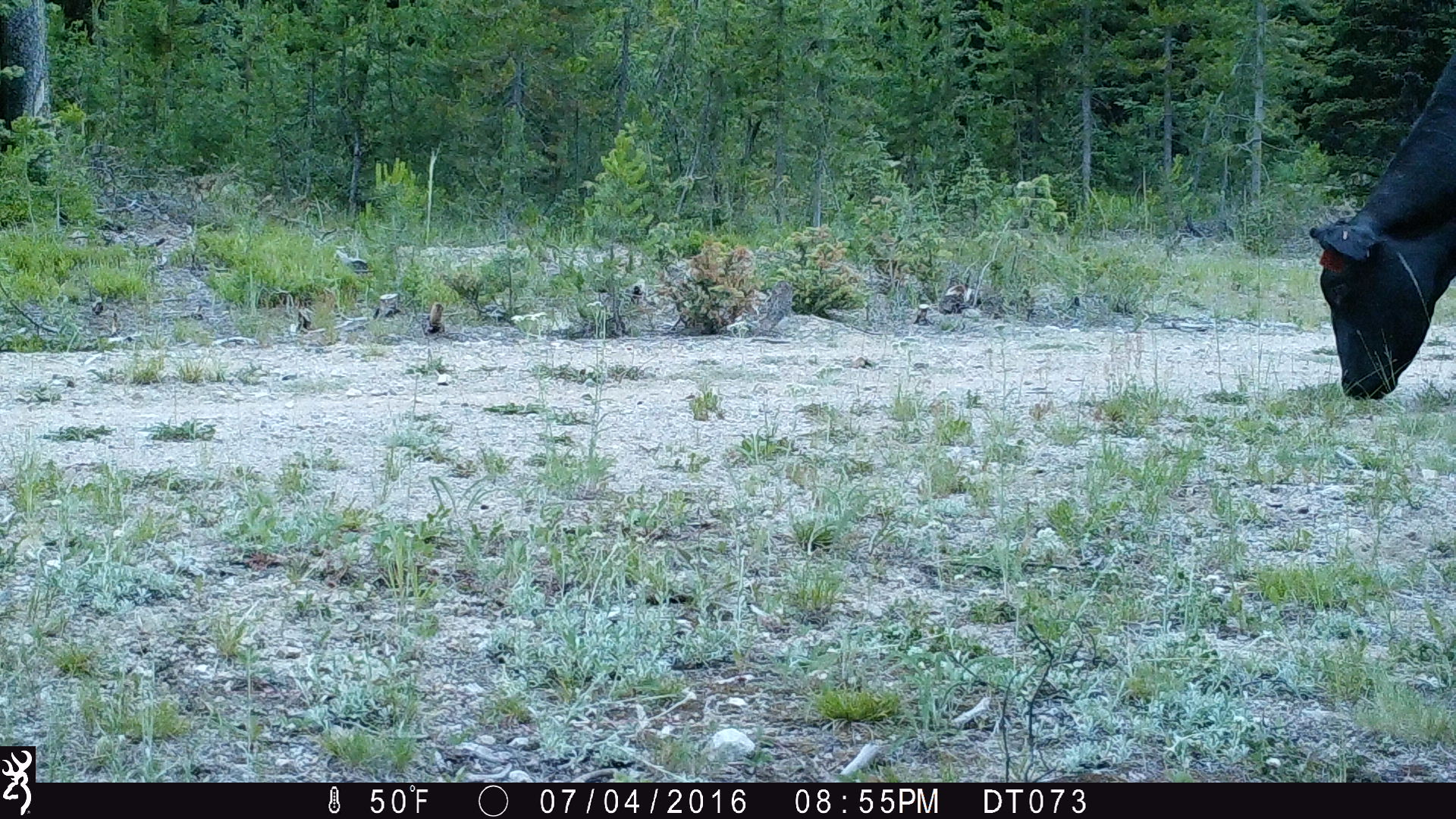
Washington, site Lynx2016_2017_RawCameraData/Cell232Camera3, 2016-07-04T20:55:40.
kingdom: Animalia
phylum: Chordata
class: Mammalia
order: Artiodactyla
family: Bovidae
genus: Bos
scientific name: Bos taurus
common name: domestic cattle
Domestic cattle (Bos taurus). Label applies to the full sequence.